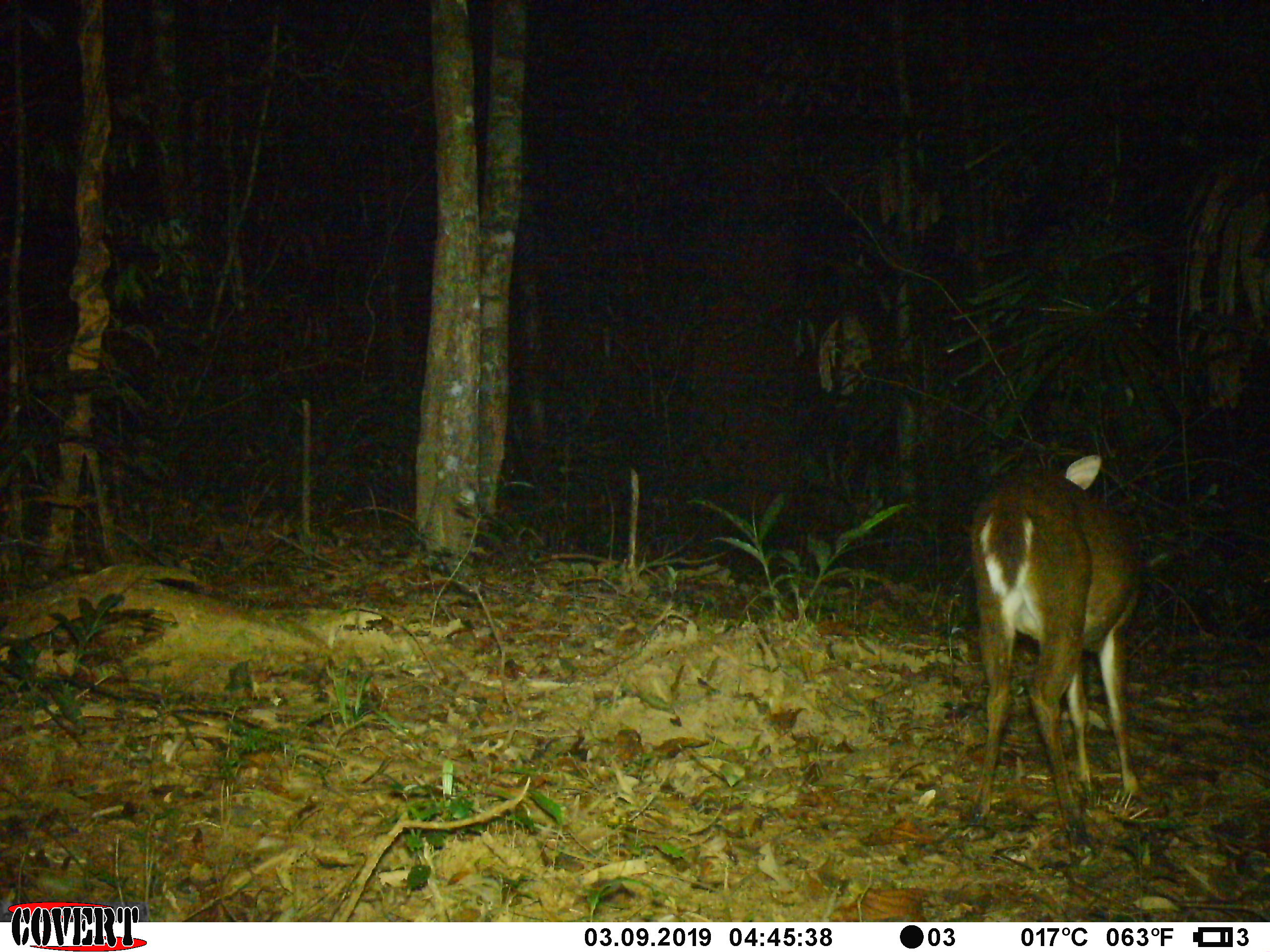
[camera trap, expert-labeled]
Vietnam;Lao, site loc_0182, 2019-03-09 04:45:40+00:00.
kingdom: Animalia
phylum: Chordata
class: Mammalia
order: Artiodactyla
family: Cervidae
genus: Muntiacus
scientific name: Muntiacus vuquangensis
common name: large-antlered muntjac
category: large antlered muntjac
Large antlered muntjac (large-antlered muntjac) (Muntiacus vuquangensis). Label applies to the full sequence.